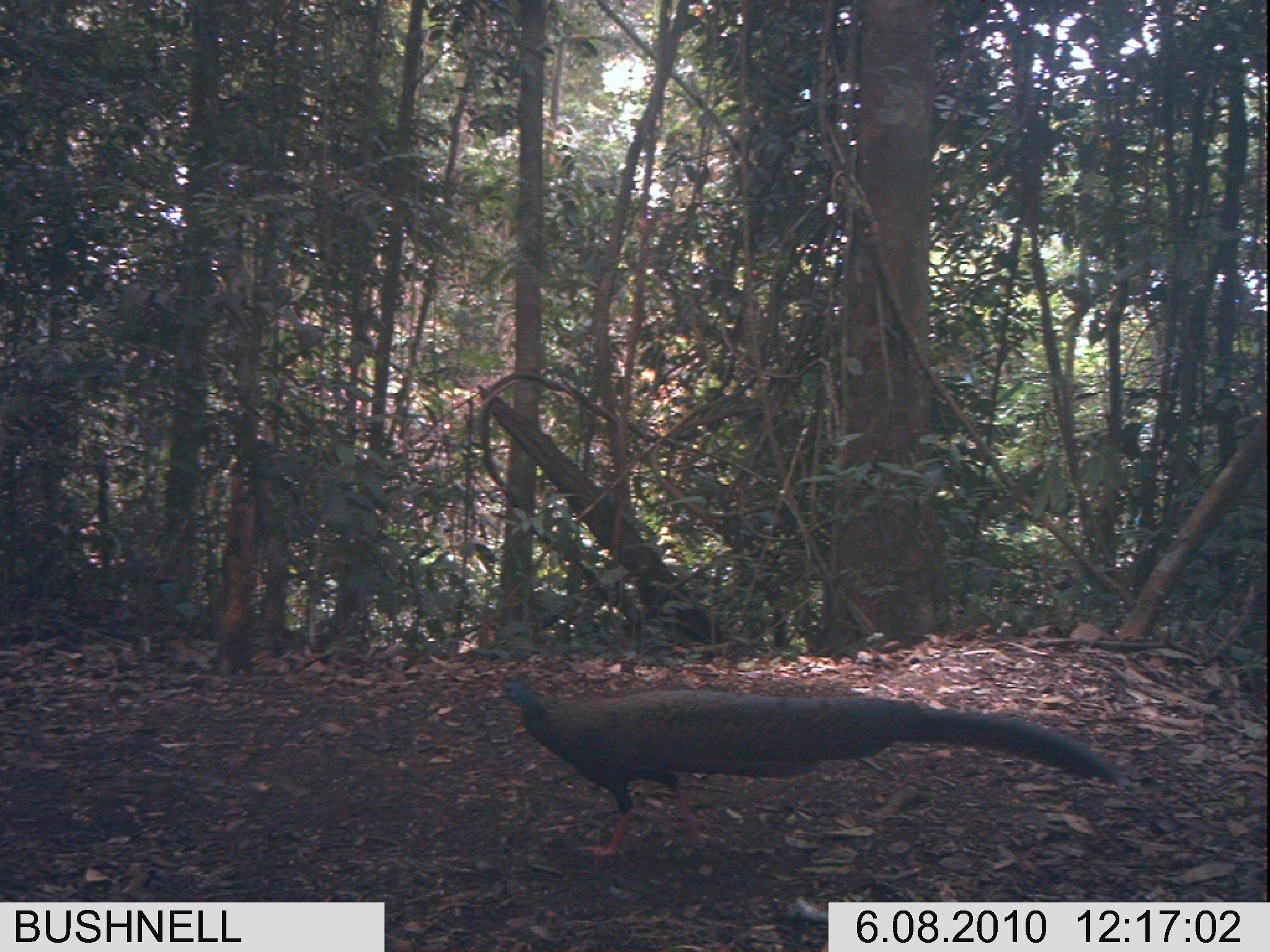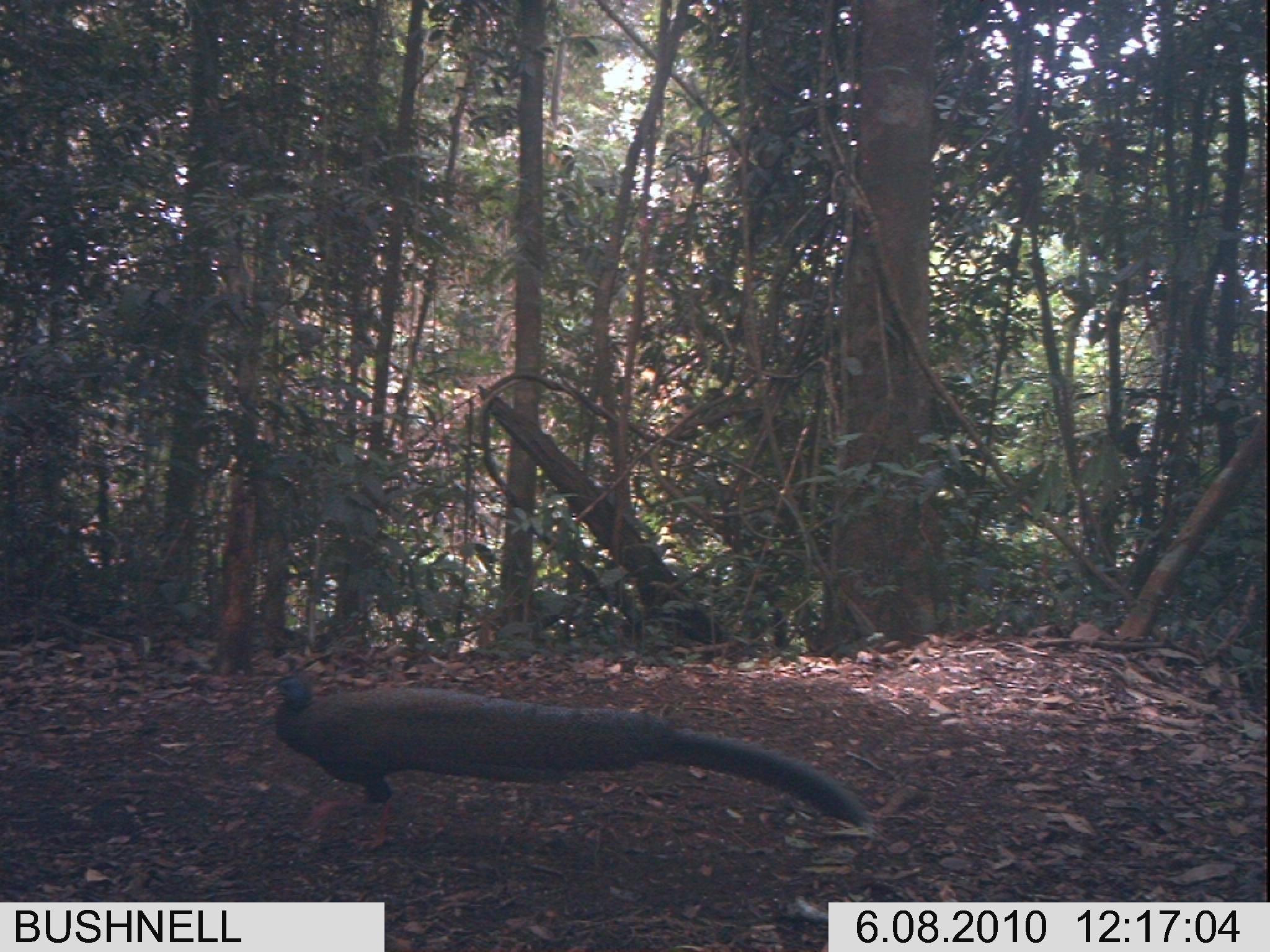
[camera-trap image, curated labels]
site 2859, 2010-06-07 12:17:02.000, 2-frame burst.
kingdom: Animalia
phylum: Chordata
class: Aves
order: Galliformes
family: Phasianidae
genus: Argusianus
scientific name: Argusianus argus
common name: great argus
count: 1